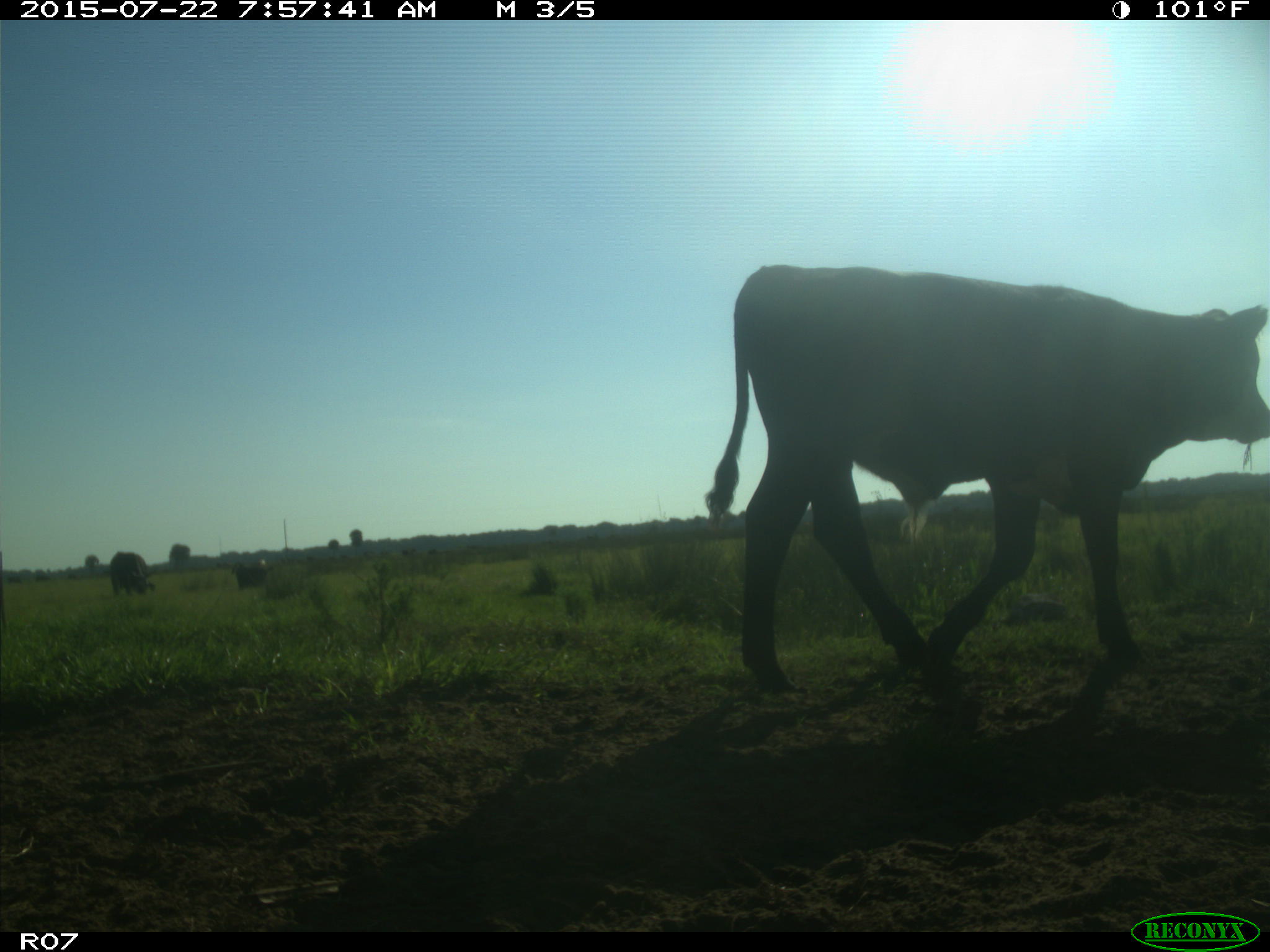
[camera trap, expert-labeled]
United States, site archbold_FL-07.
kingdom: Animalia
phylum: Chordata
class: Mammalia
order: Artiodactyla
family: Bovidae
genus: Bos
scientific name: Bos taurus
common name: domestic cow